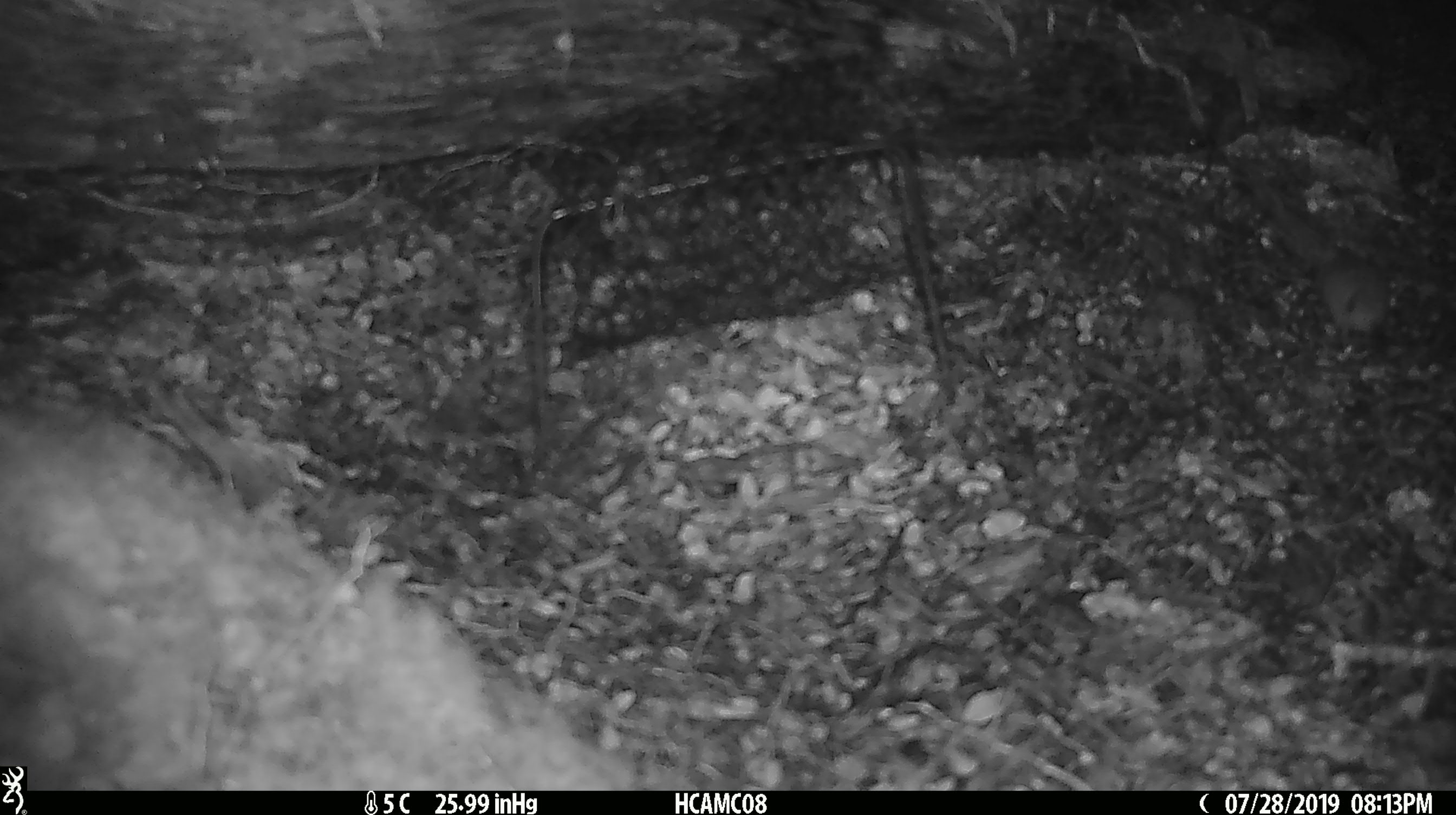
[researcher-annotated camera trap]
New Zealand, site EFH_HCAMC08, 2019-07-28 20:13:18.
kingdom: Animalia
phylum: Chordata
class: Mammalia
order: Rodentia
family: Muridae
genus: Mus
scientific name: Mus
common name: mouse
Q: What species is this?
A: Mouse (Mus).